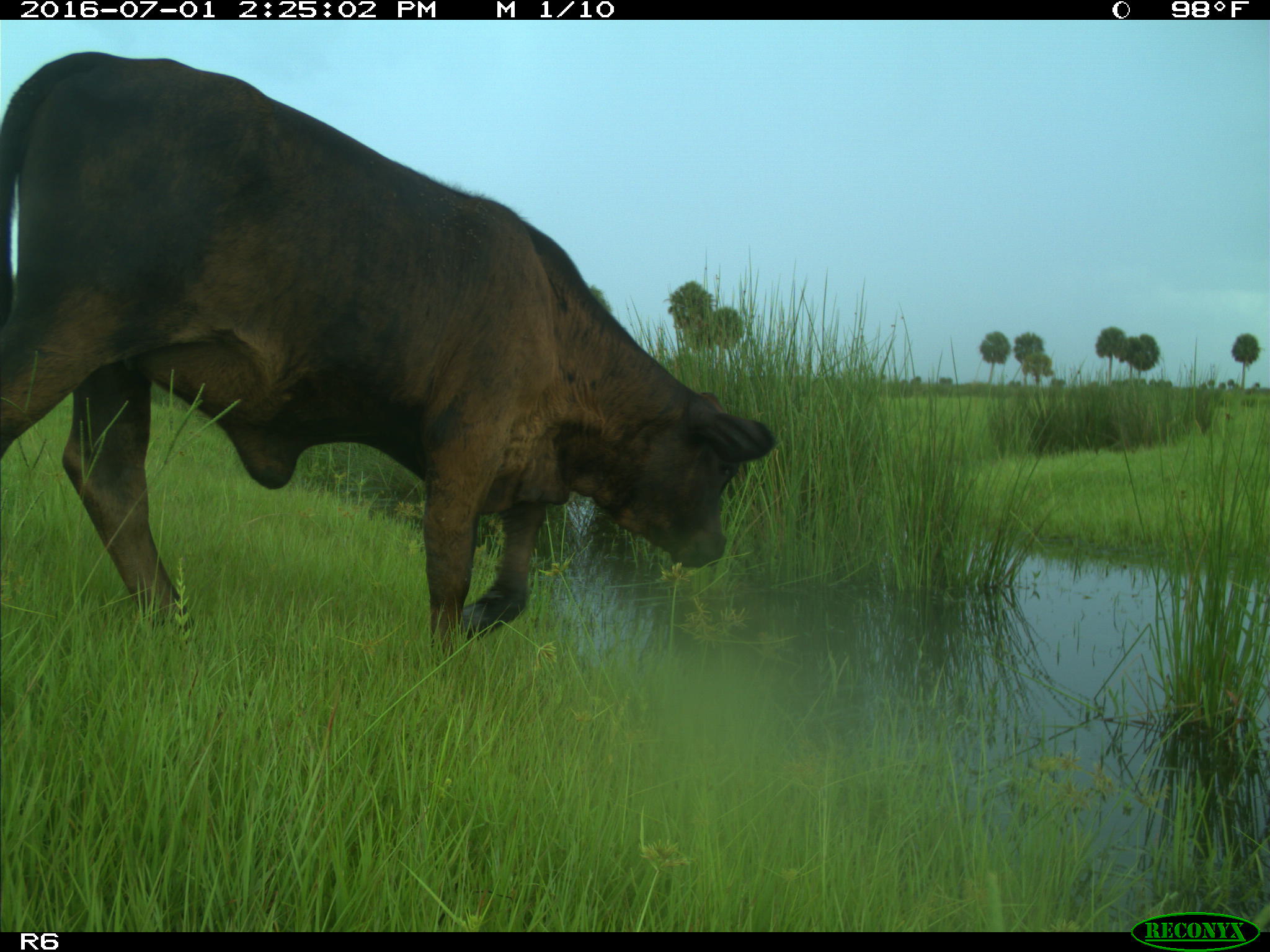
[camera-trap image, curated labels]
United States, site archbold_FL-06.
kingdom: Animalia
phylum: Chordata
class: Mammalia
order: Artiodactyla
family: Bovidae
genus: Bos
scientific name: Bos taurus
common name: domestic cow